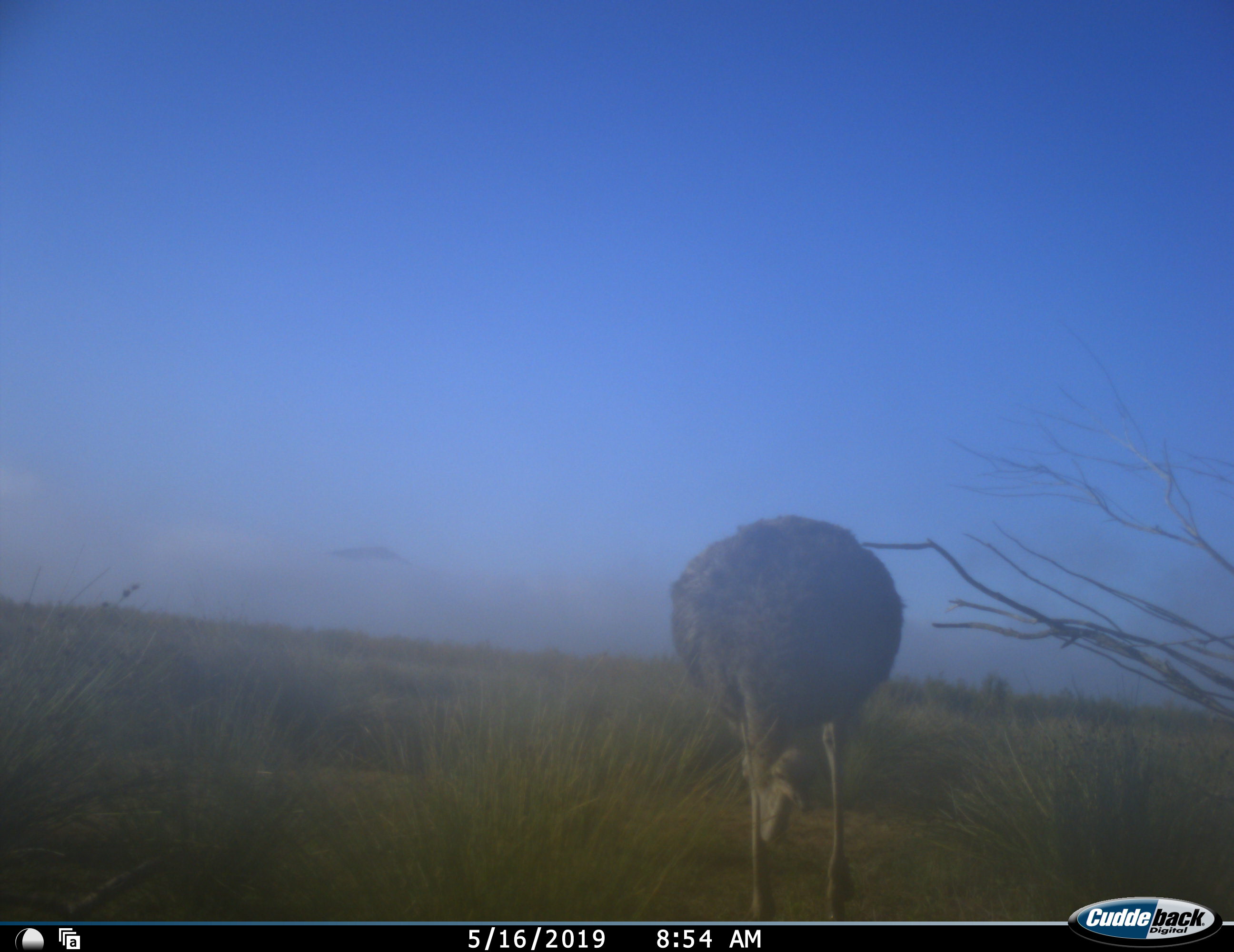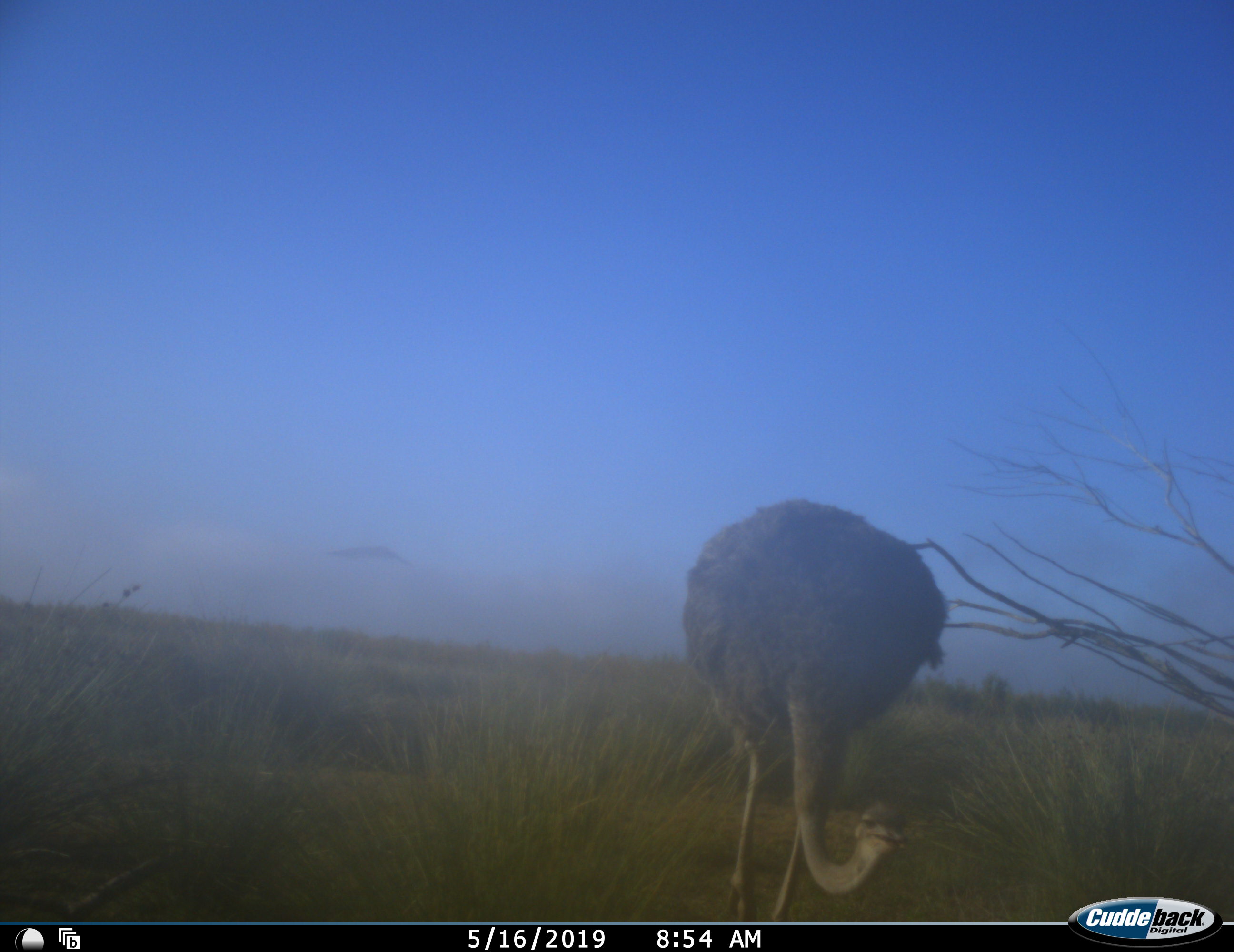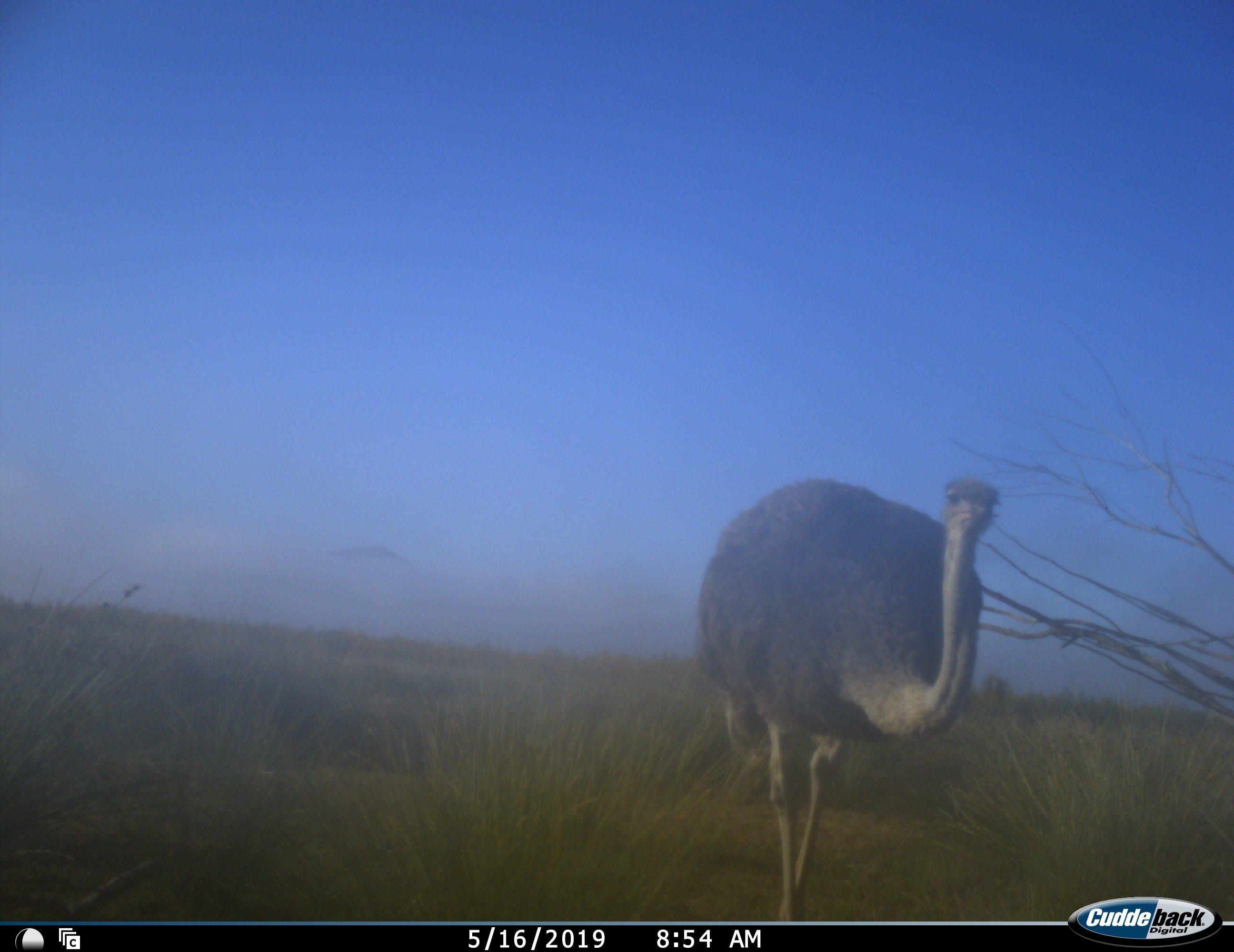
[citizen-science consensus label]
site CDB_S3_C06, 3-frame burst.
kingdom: Animalia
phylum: Chordata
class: Aves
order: Struthioniformes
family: Struthionidae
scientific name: Struthionidae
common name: ostrich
Ostrich (Struthionidae), count 1. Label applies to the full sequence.